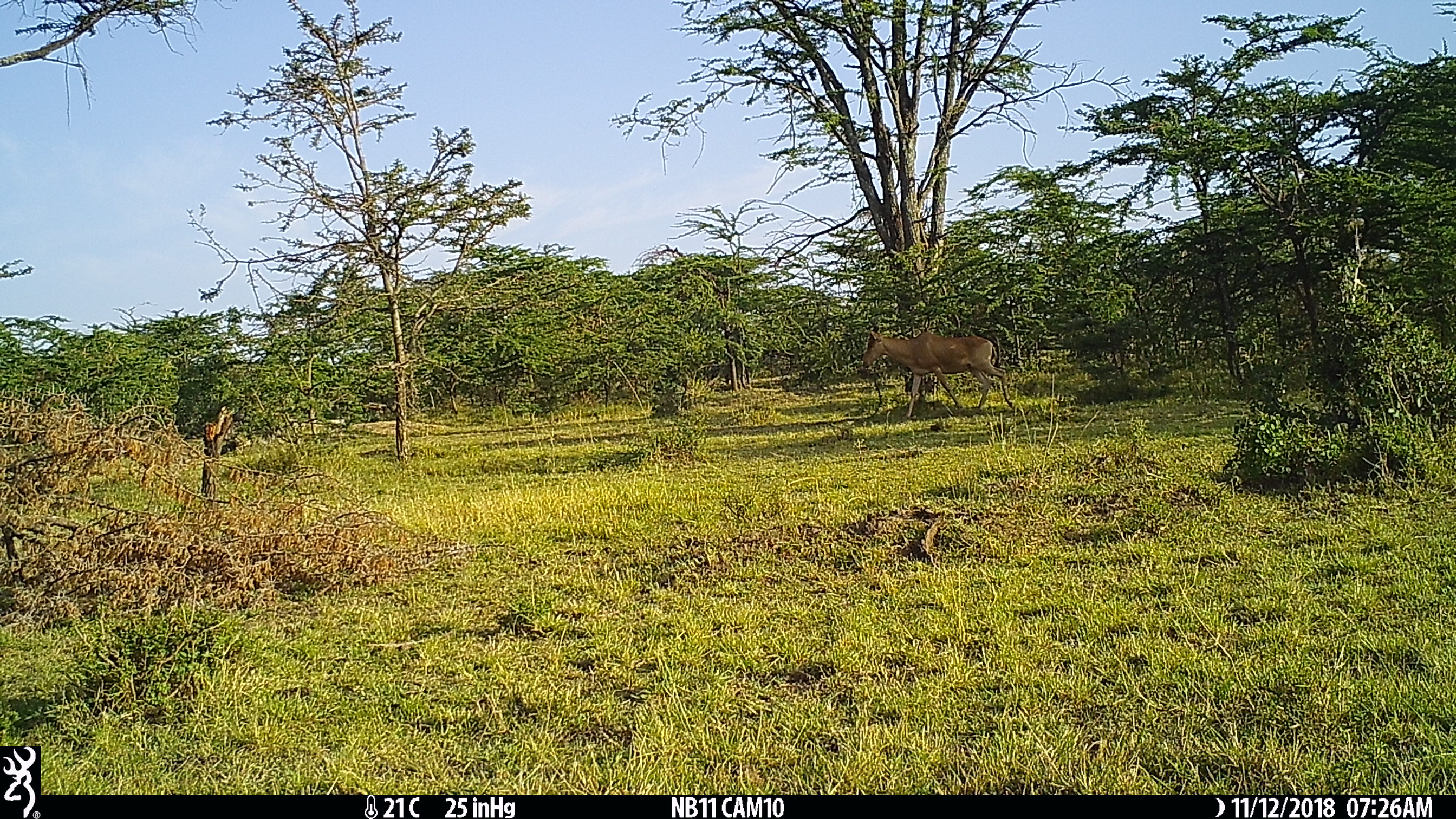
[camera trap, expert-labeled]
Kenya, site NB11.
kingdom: Animalia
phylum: Chordata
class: Mammalia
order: Artiodactyla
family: Bovidae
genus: Alcelaphus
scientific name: Alcelaphus buselaphus cokii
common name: coke's hartebeest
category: hartebeest cokes